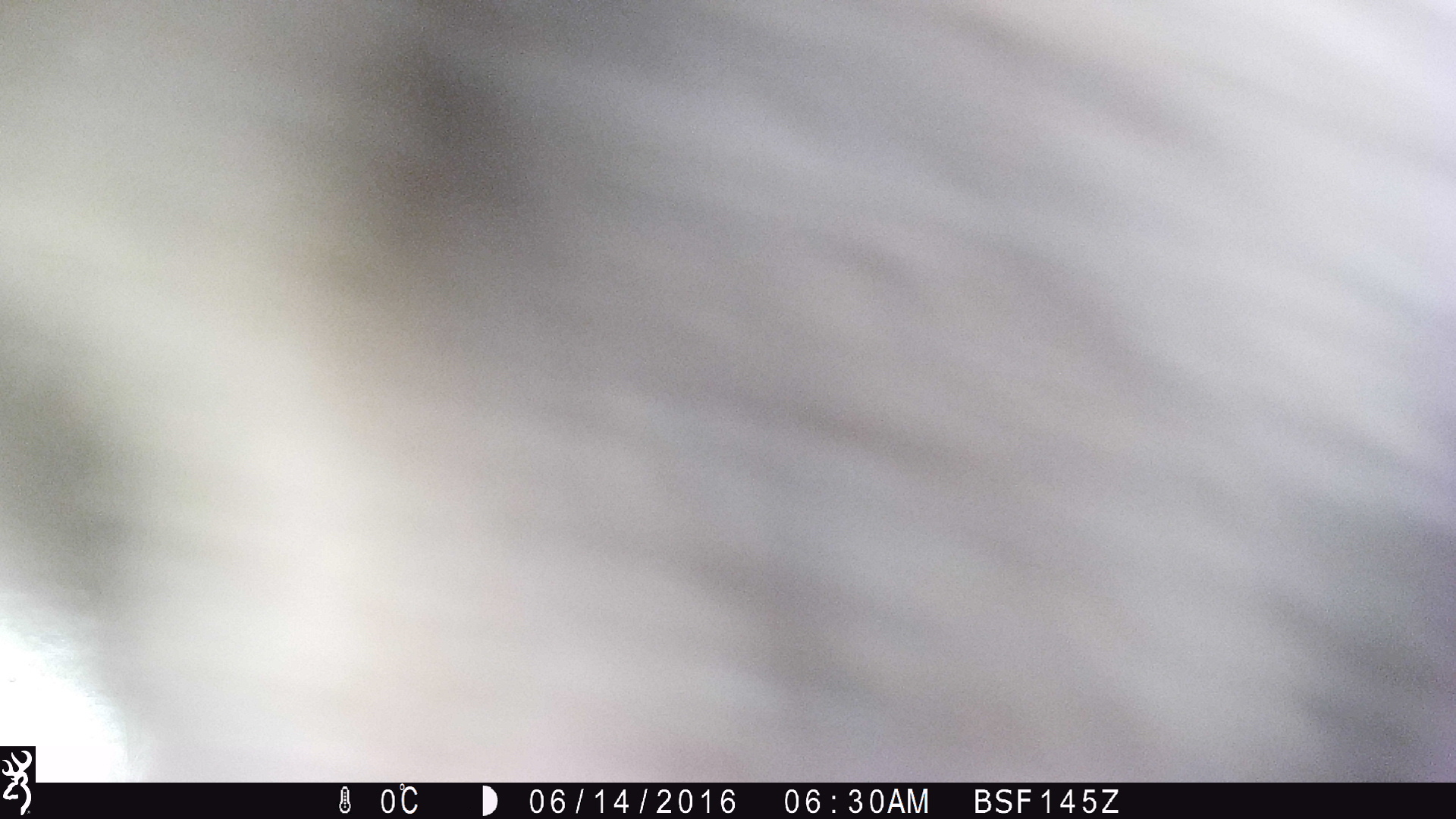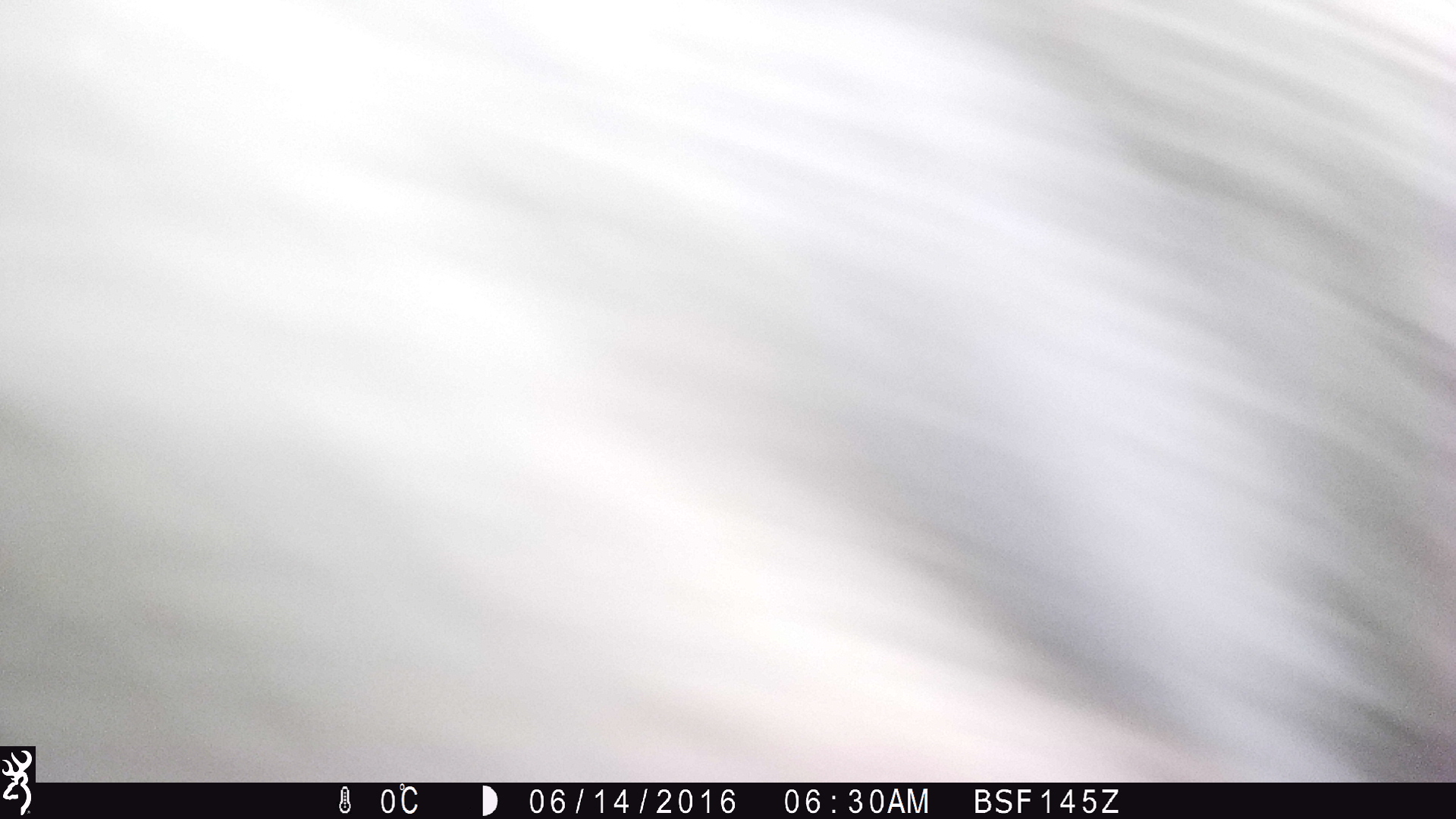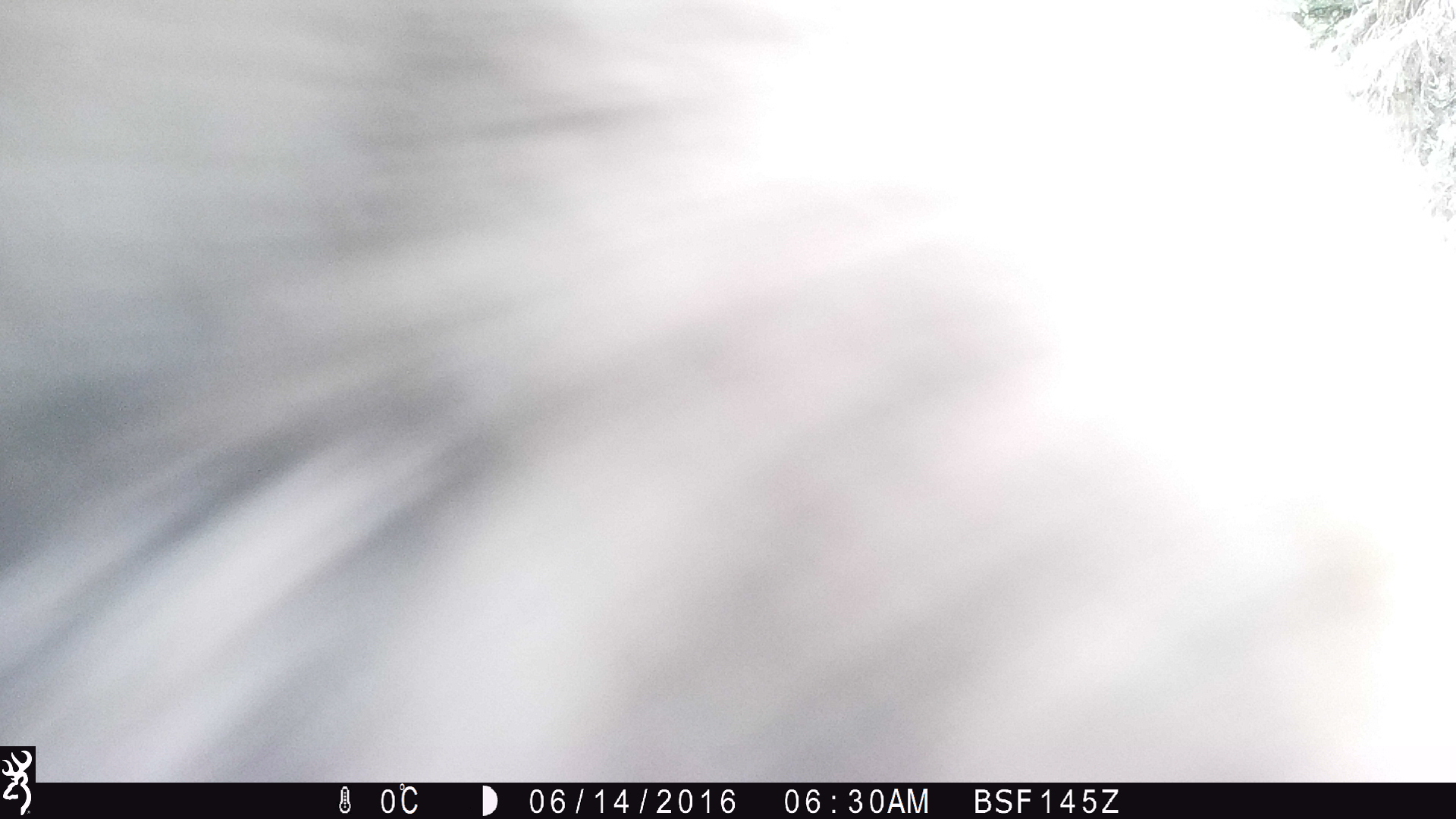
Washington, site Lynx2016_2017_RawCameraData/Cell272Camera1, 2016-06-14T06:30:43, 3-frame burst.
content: unidentified animal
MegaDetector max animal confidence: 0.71